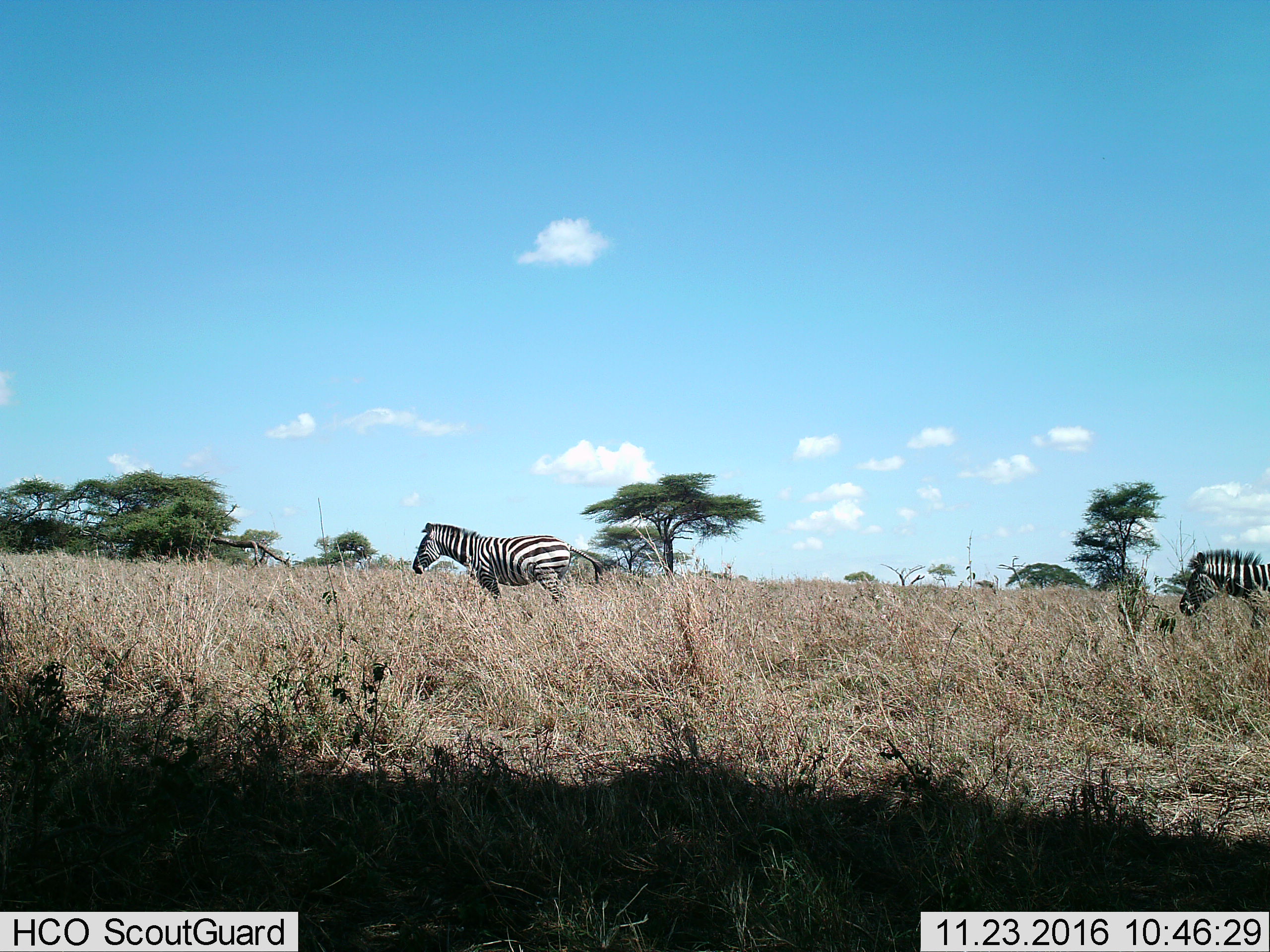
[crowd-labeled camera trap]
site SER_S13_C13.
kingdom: Animalia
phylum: Chordata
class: Mammalia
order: Perissodactyla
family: Equidae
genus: Equus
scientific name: Equus quagga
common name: plains zebra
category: zebraplains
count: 2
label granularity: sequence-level